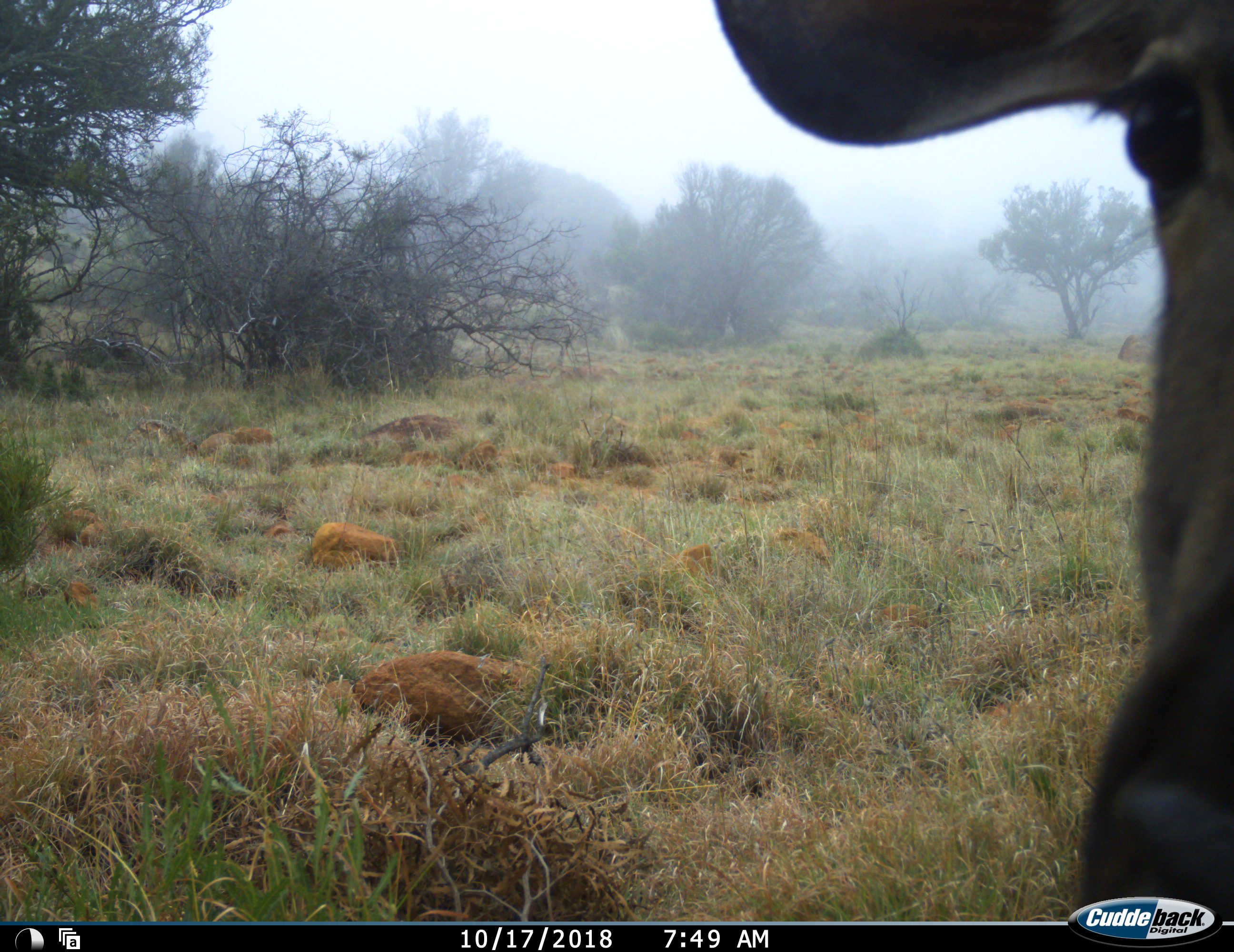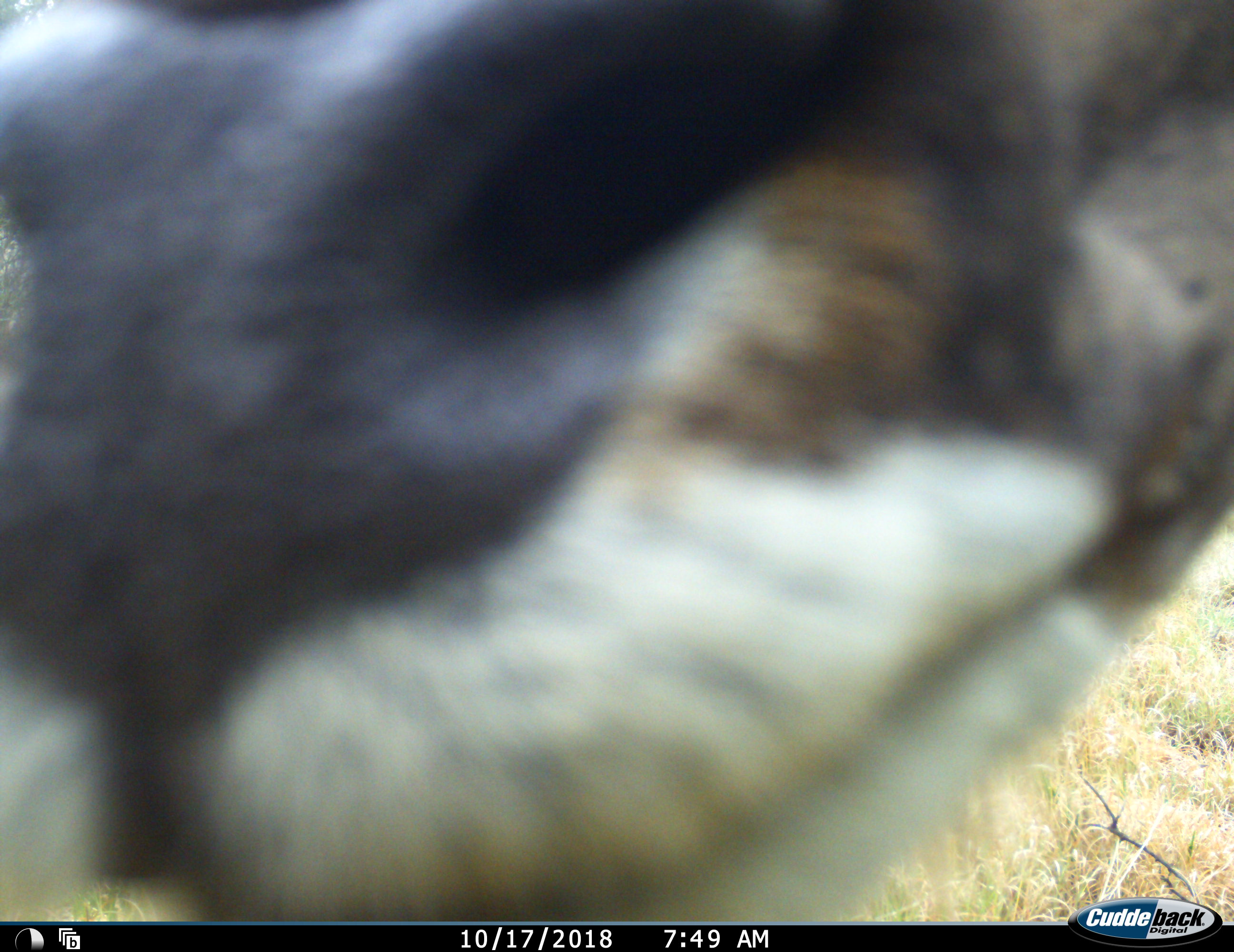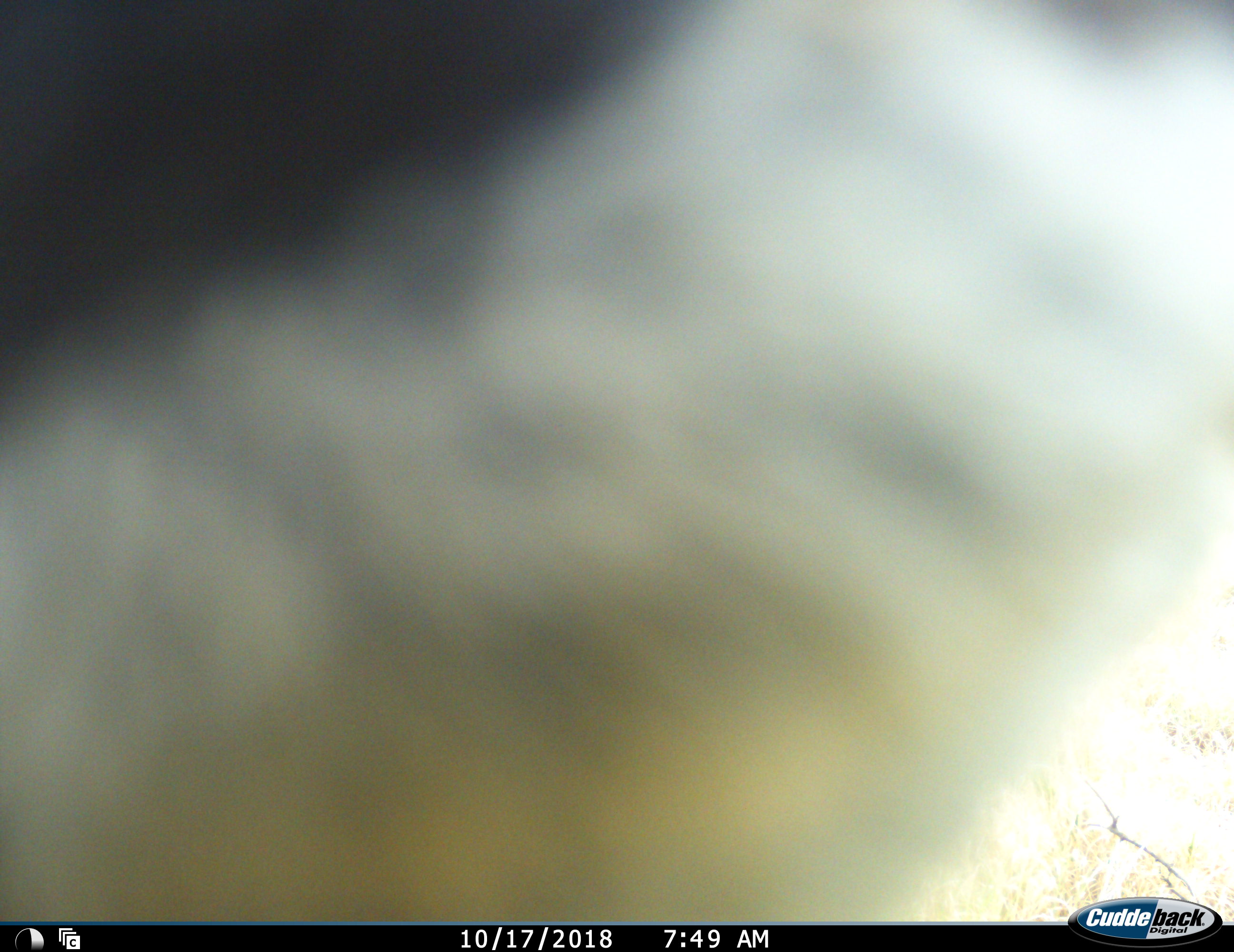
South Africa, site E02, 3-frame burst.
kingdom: Animalia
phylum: Chordata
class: Mammalia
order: Artiodactyla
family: Bovidae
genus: Tragelaphus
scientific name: Tragelaphus strepsiceros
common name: greater kudu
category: kudu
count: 1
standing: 0%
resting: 0%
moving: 100%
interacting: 17%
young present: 0%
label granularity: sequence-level